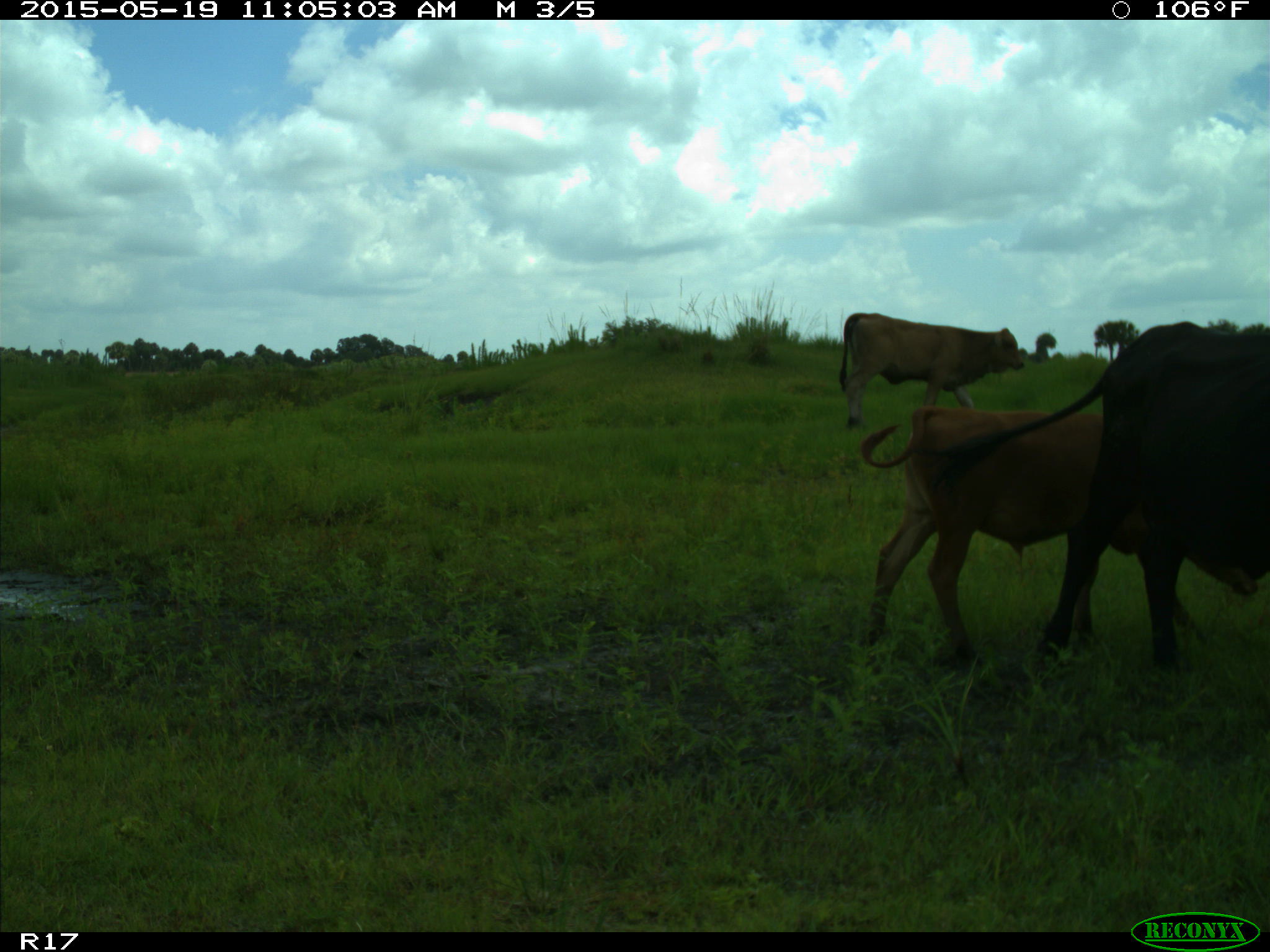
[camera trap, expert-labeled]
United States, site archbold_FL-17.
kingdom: Animalia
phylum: Chordata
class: Mammalia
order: Artiodactyla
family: Bovidae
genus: Bos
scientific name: Bos taurus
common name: domestic cow